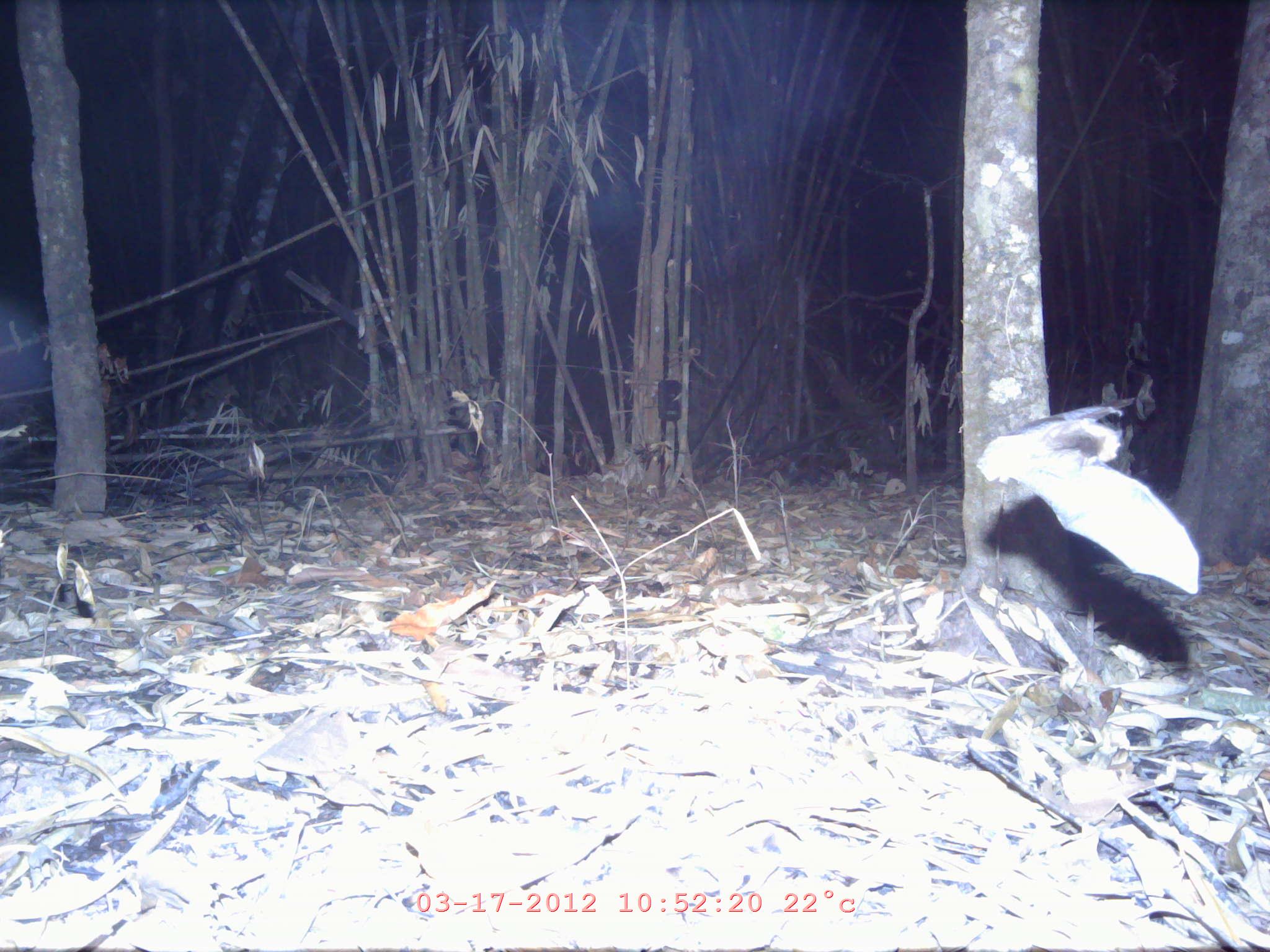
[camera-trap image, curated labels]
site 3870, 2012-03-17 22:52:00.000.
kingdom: Animalia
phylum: Chordata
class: Mammalia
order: Chiroptera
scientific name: Chiroptera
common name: bats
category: unknown bat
Unknown bat (bats) (Chiroptera), count 1.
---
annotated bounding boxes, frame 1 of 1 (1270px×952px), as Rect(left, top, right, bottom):
unknown bat: Rect(976, 399, 1200, 595)